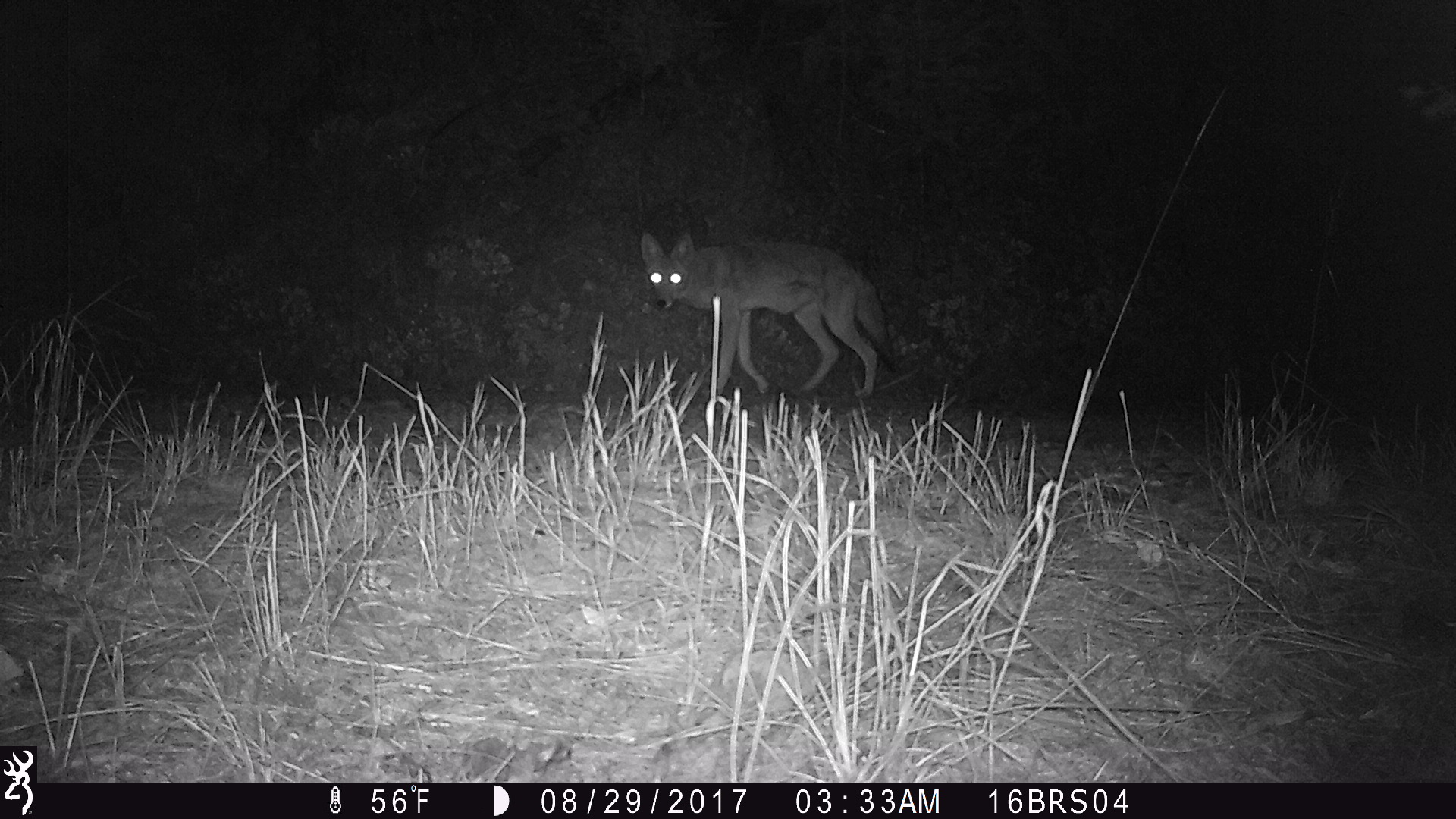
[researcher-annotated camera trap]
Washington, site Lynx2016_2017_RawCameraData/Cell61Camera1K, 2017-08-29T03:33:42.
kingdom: Animalia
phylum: Chordata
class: Mammalia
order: Carnivora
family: Canidae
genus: Canis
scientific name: Canis latrans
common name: coyote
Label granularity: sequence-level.